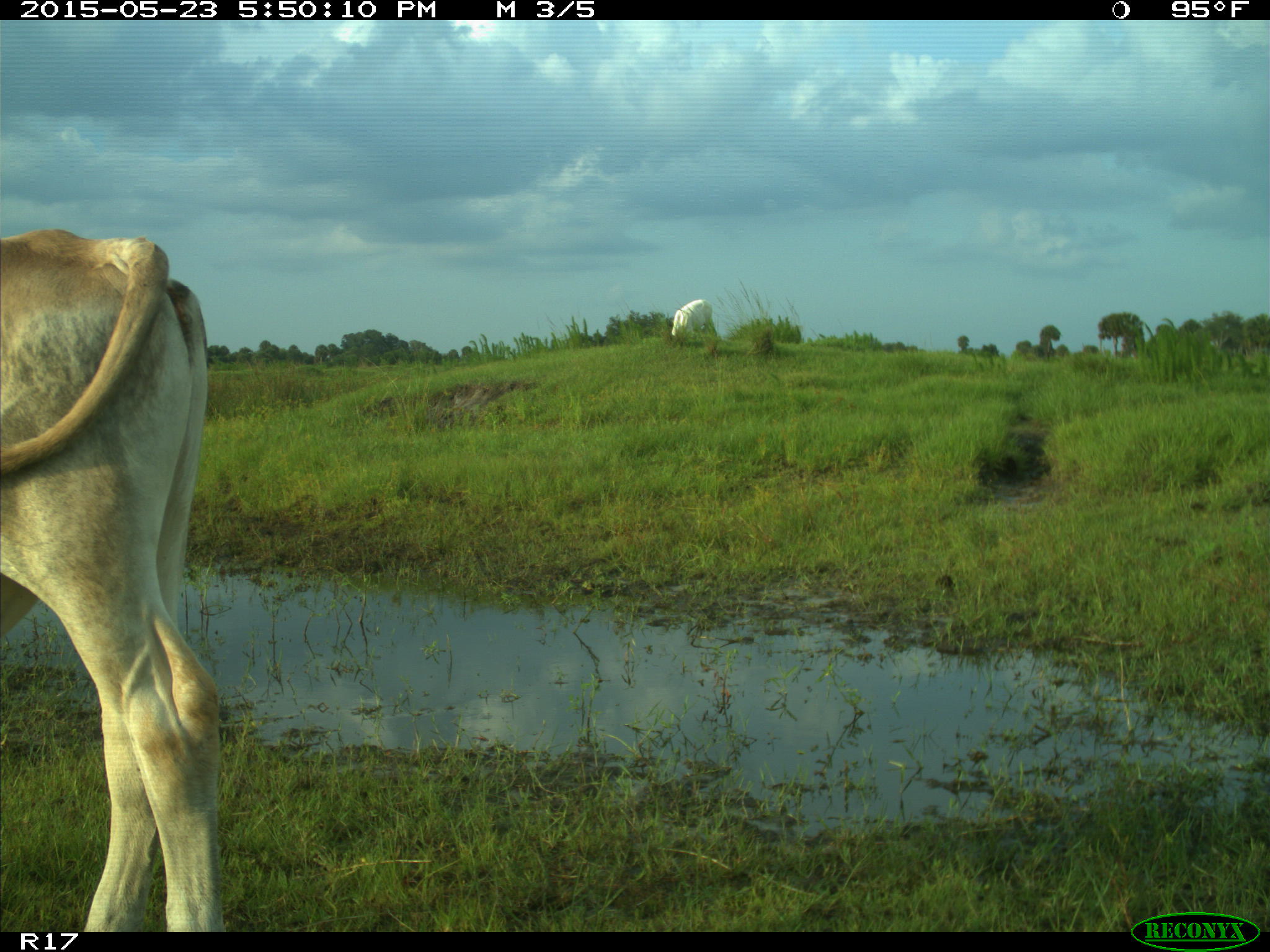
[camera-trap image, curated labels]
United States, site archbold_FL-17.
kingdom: Animalia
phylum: Chordata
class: Mammalia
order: Artiodactyla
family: Bovidae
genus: Bos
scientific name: Bos taurus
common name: domestic cow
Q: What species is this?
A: Bos taurus (domestic cow).